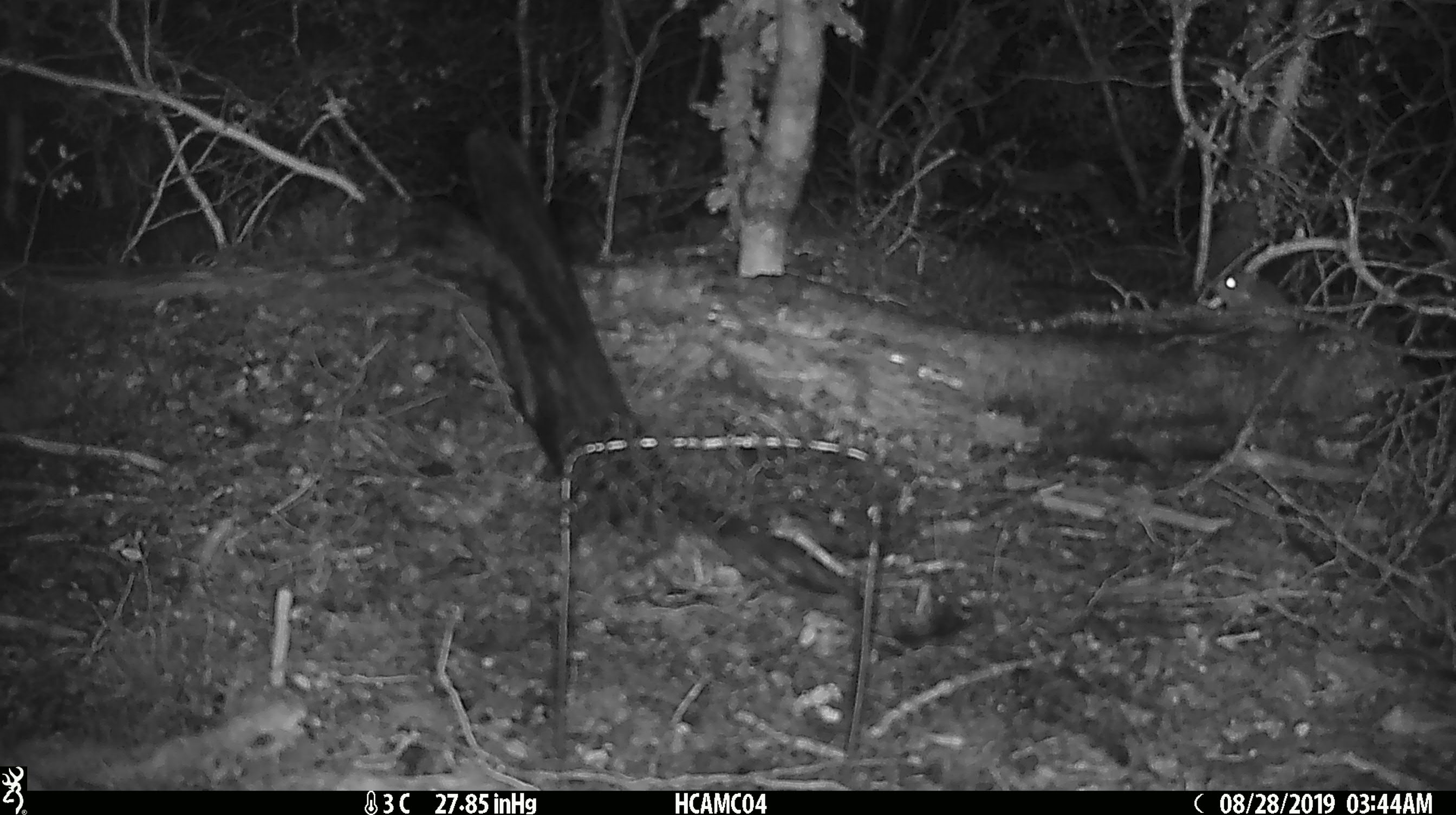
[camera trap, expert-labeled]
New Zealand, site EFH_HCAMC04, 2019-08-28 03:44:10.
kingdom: Animalia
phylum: Chordata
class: Mammalia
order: Rodentia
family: Muridae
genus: Mus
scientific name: Mus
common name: mouse